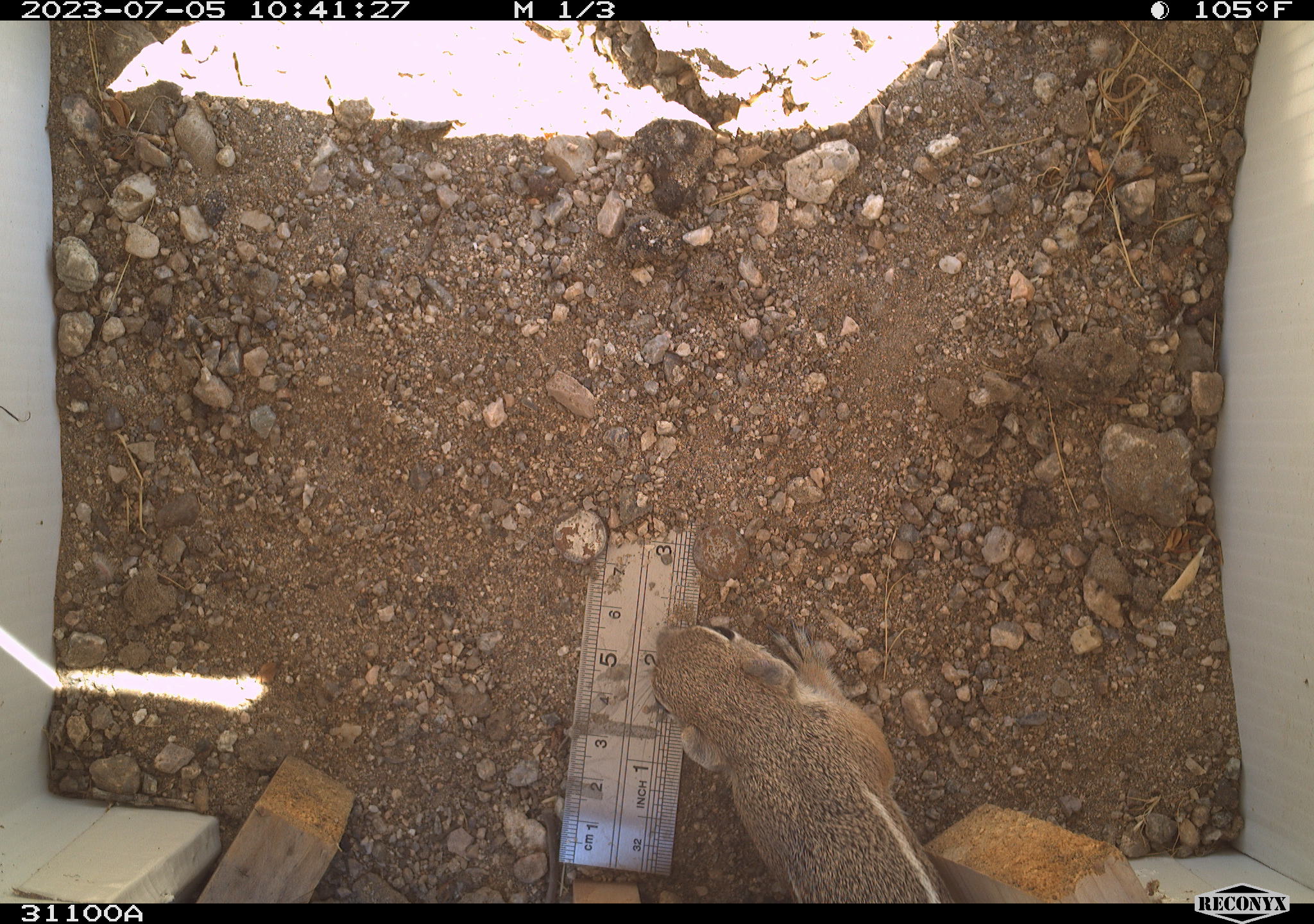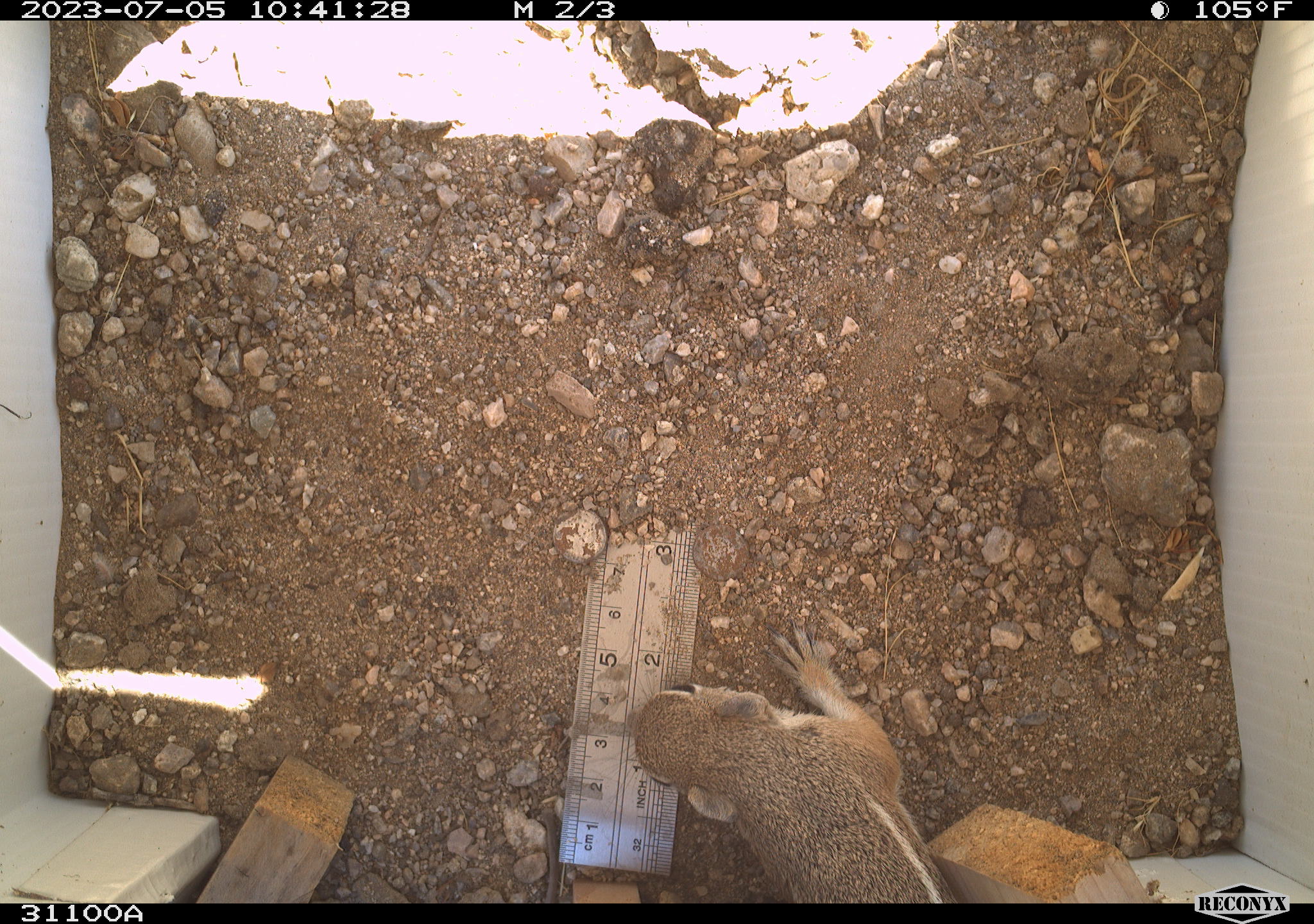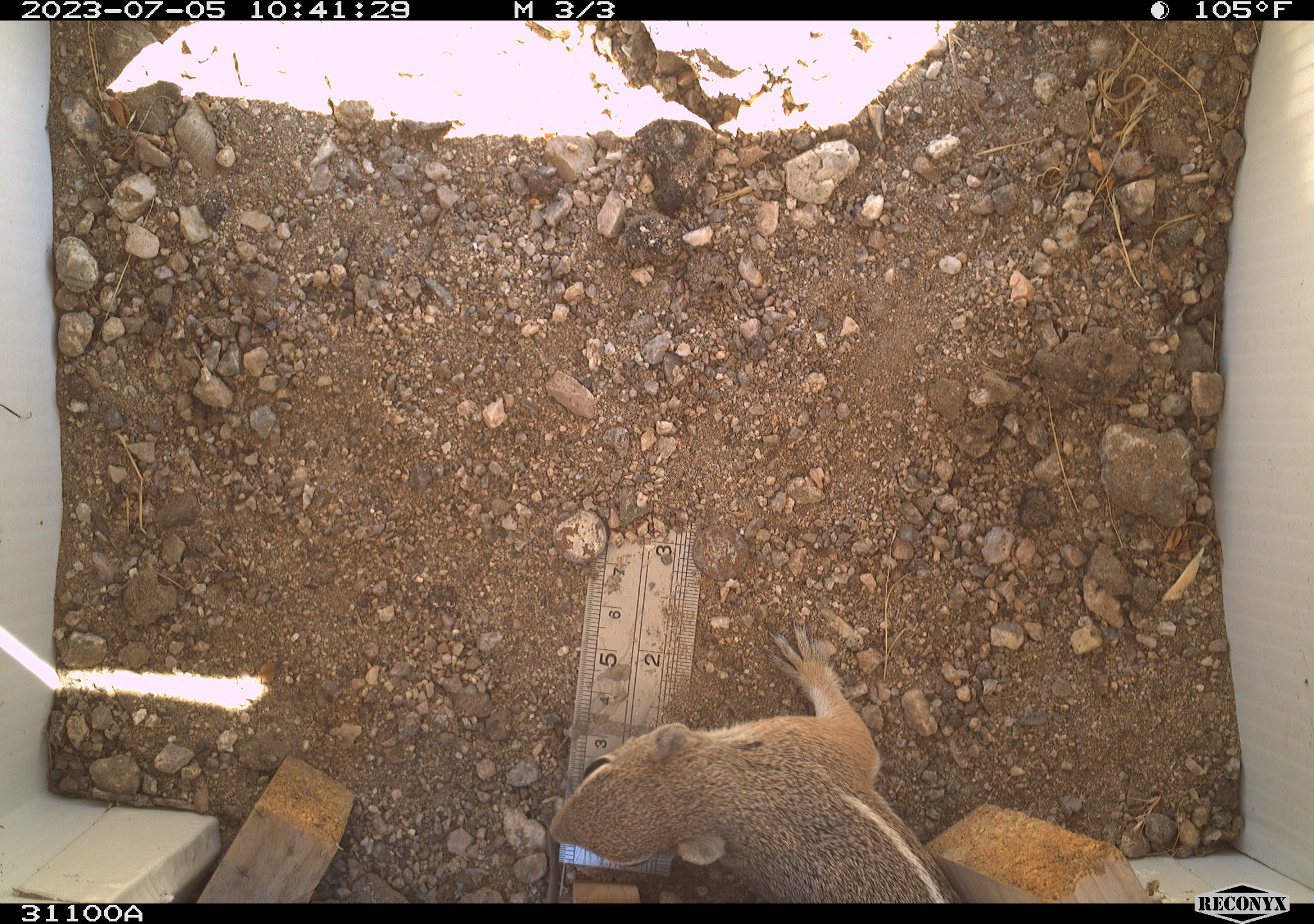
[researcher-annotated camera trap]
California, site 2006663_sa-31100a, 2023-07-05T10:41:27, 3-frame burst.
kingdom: Animalia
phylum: Chordata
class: Mammalia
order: Rodentia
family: Sciuridae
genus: Ammospermophilus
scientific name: Ammospermophilus leucurus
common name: white-tailed antelope squirrel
White-tailed antelope squirrel (Ammospermophilus leucurus).